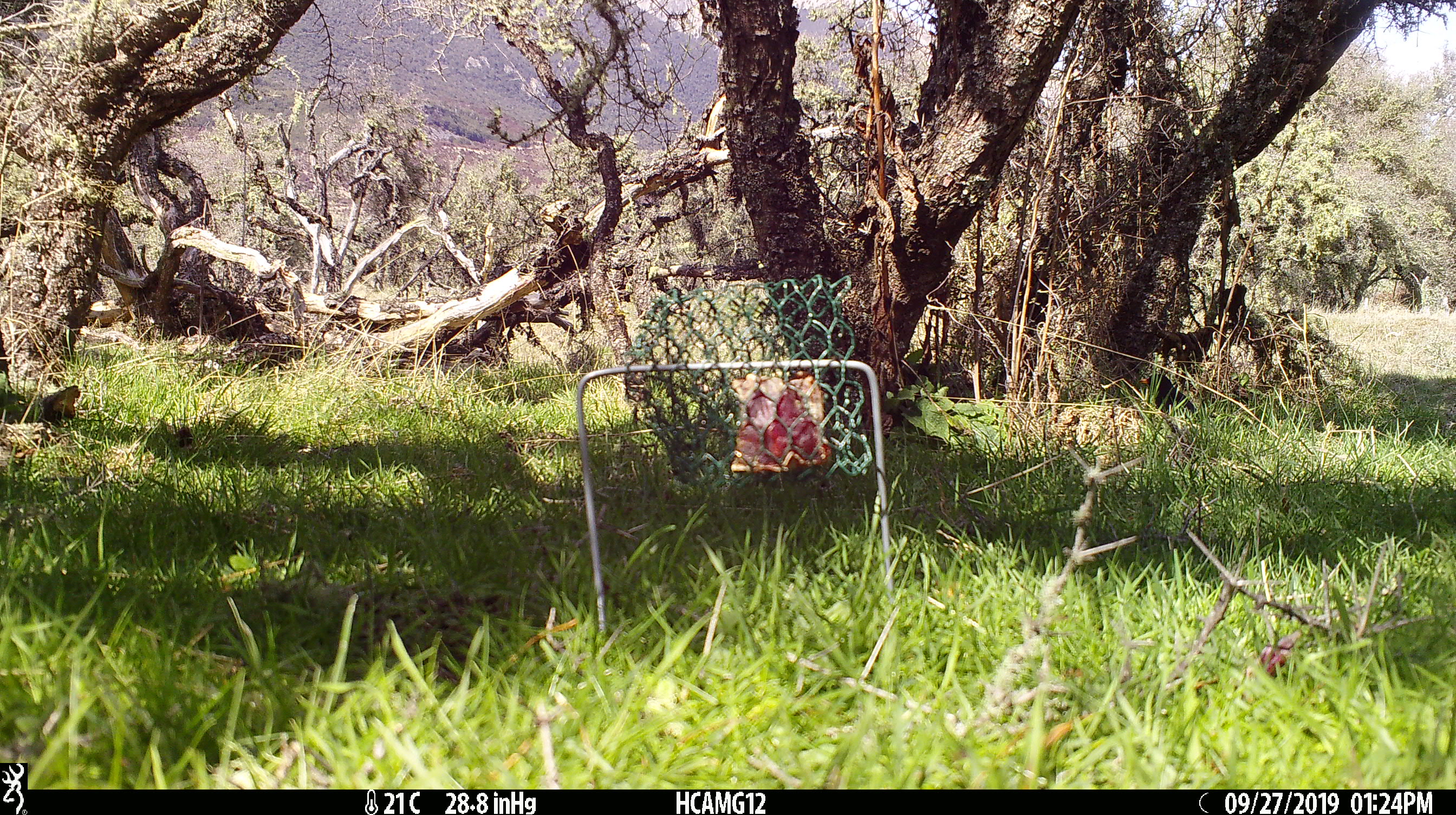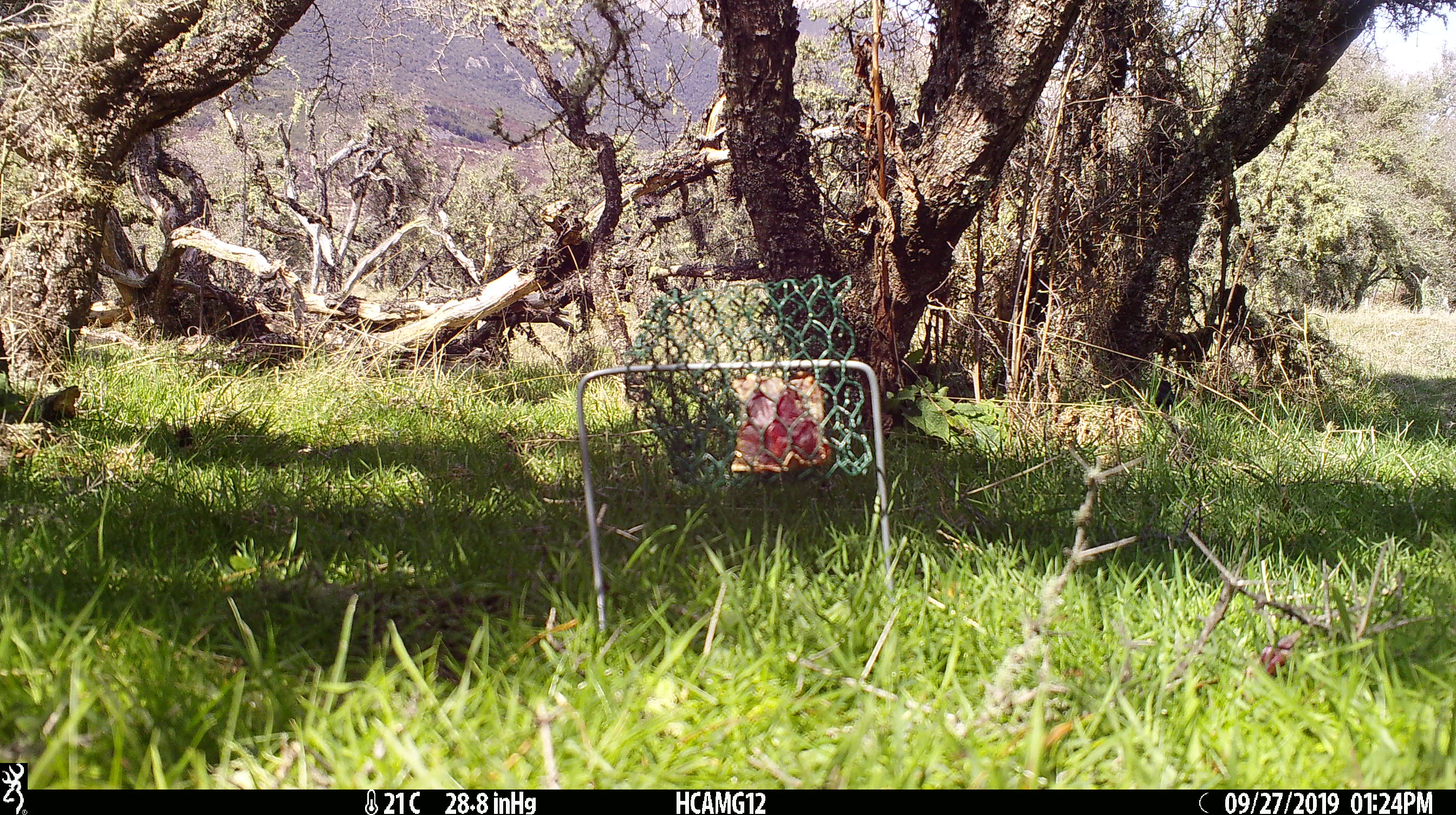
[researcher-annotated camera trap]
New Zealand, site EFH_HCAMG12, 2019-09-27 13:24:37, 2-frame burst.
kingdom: Animalia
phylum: Chordata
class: Aves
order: Passeriformes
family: Turdidae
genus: Turdus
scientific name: Turdus merula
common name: eurasian blackbird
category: blackbird